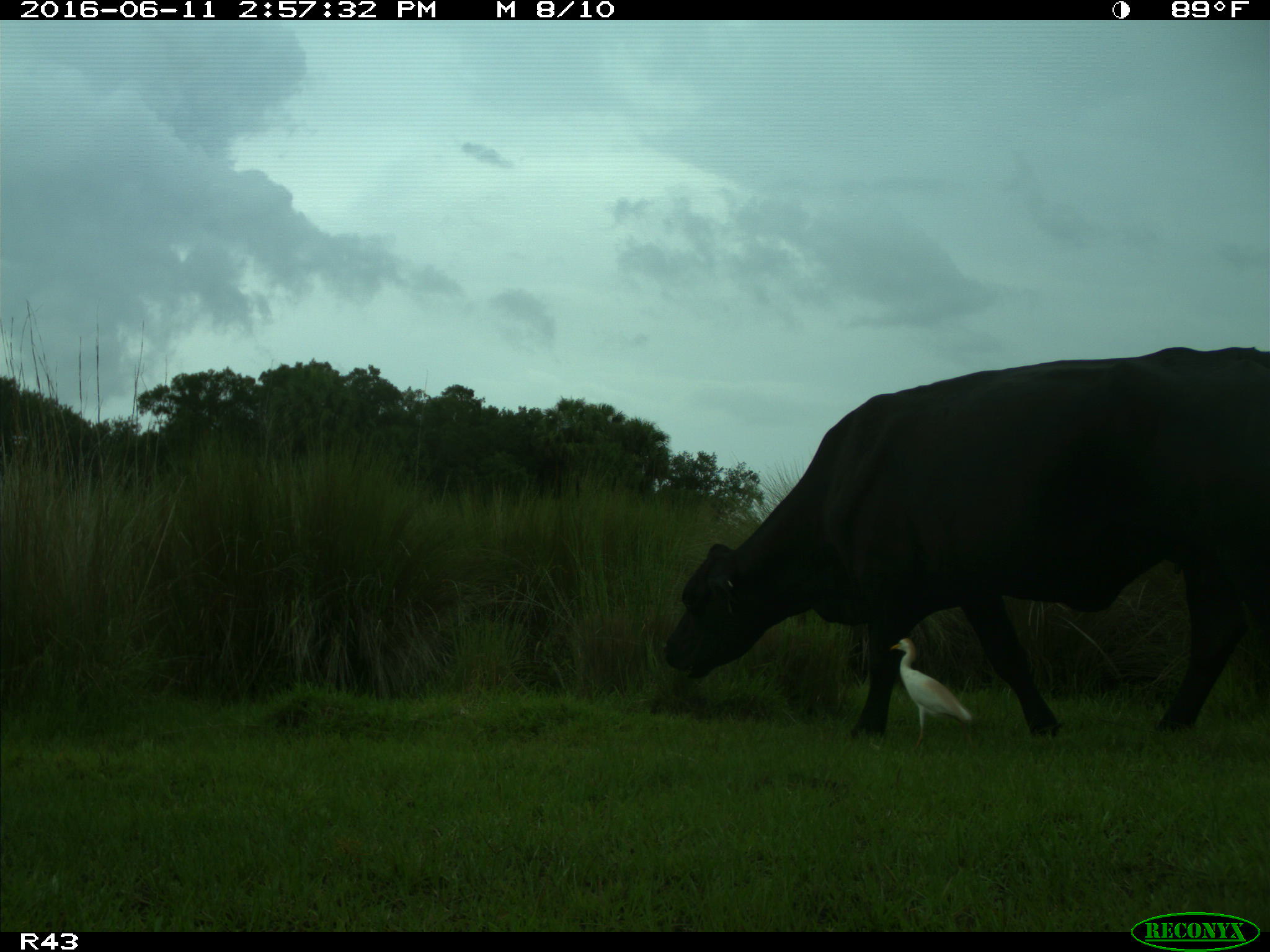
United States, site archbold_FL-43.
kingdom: Animalia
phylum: Chordata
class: Mammalia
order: Artiodactyla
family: Bovidae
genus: Bos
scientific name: Bos taurus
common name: domestic cow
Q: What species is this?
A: Bos taurus (domestic cow).